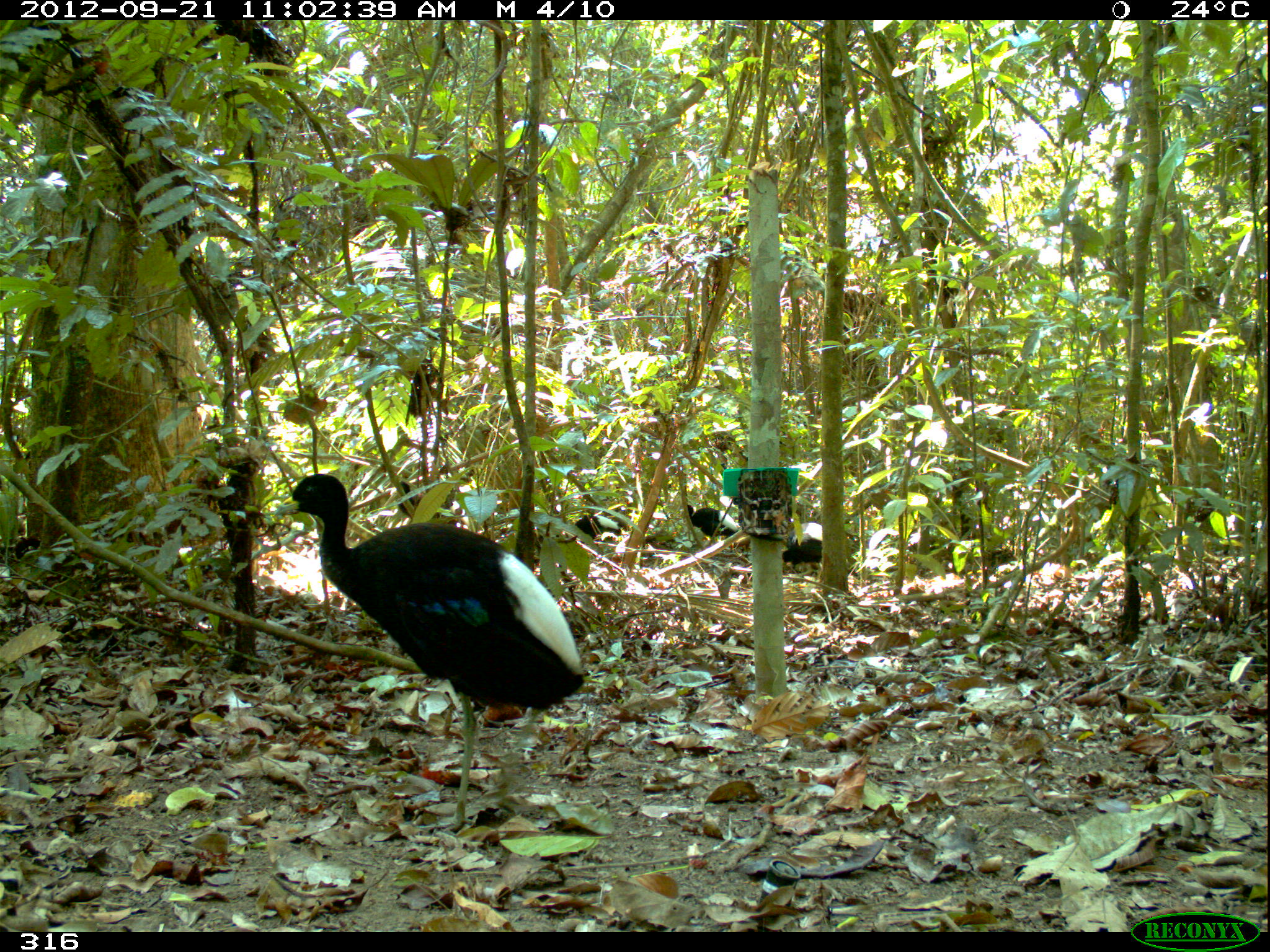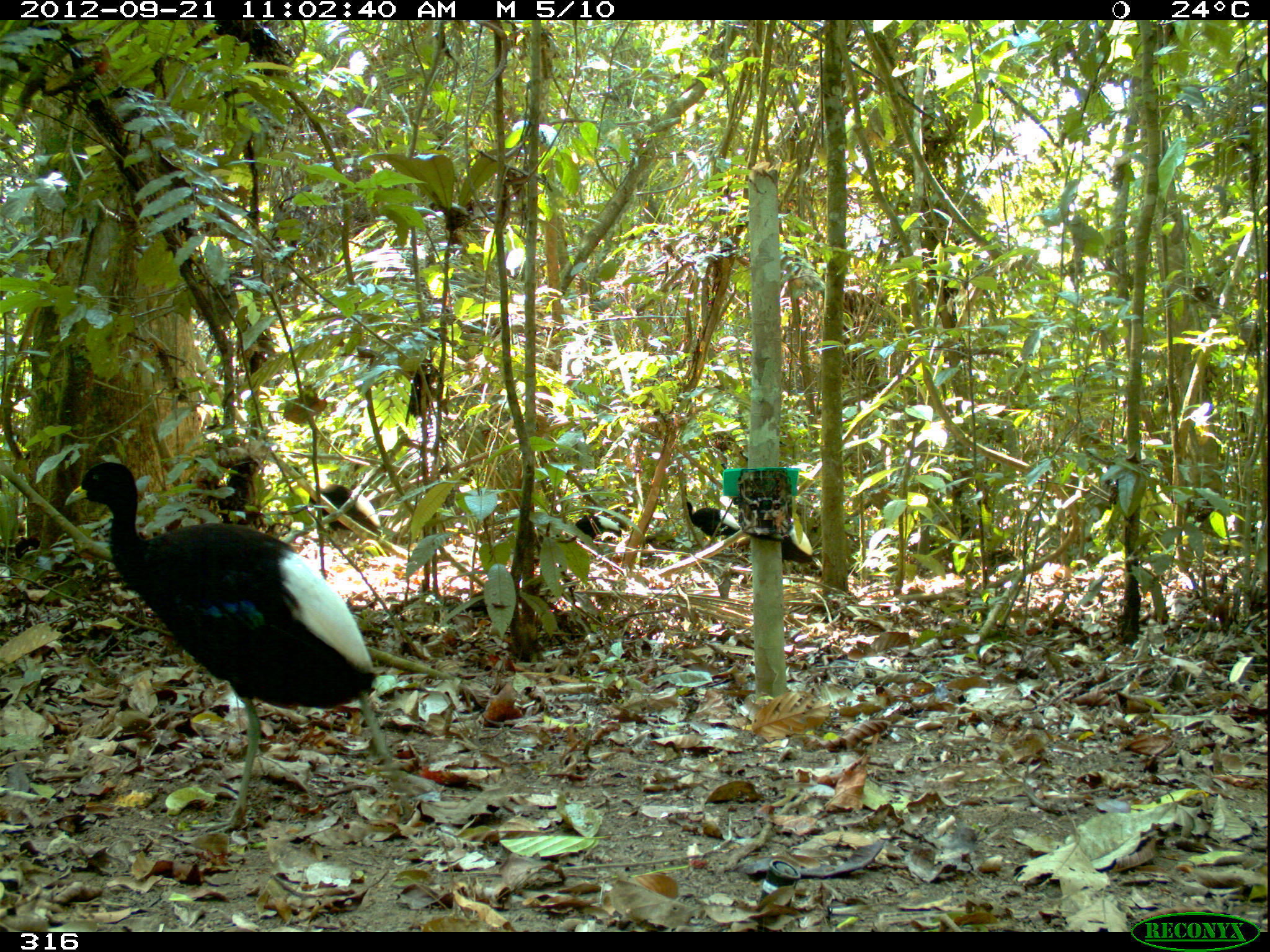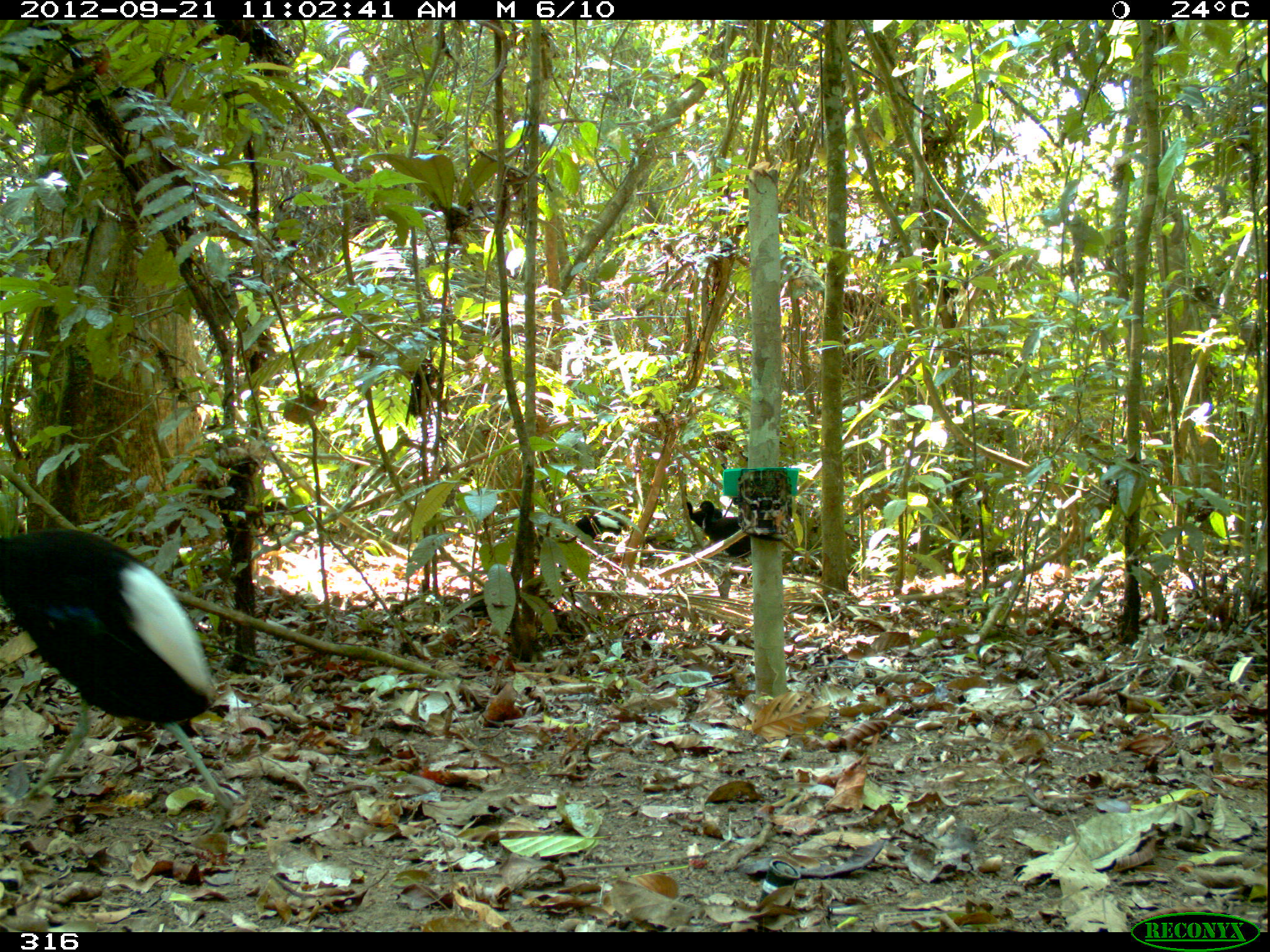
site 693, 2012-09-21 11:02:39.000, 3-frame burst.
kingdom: Animalia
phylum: Chordata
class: Aves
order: Gruiformes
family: Psophiidae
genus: Psophia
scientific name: Psophia leucoptera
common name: pale-winged trumpeter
Psophia leucoptera (pale-winged trumpeter).